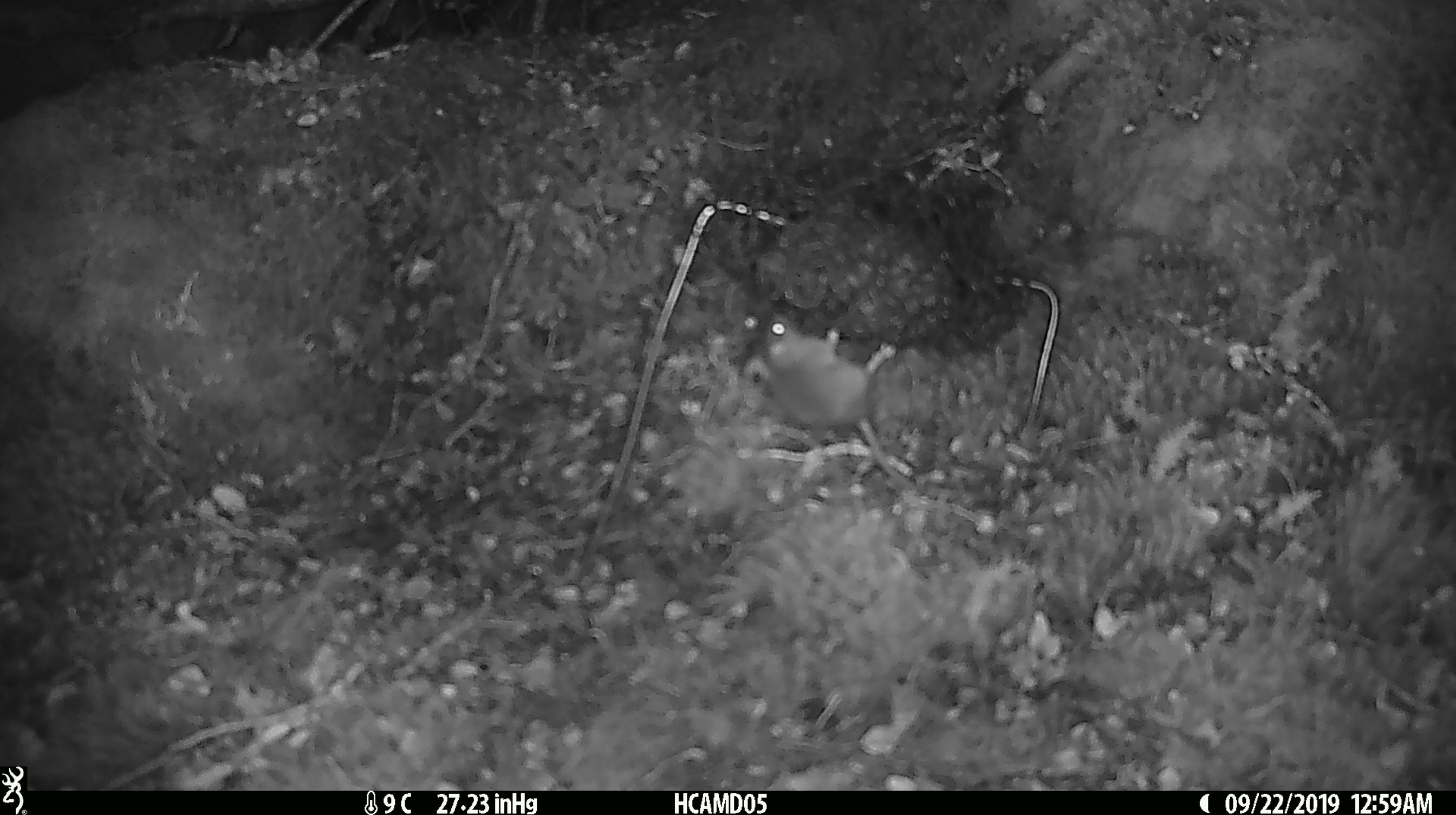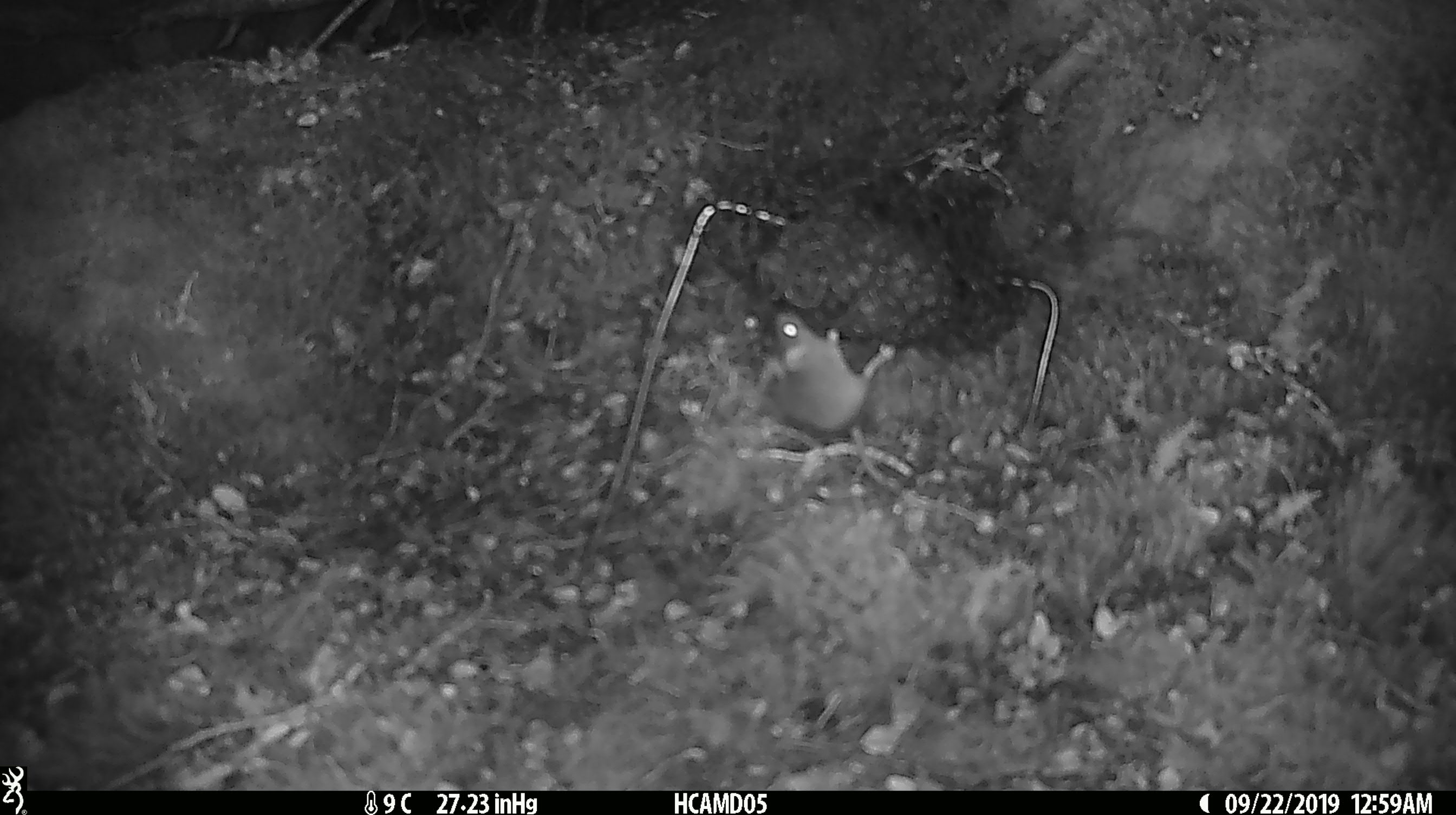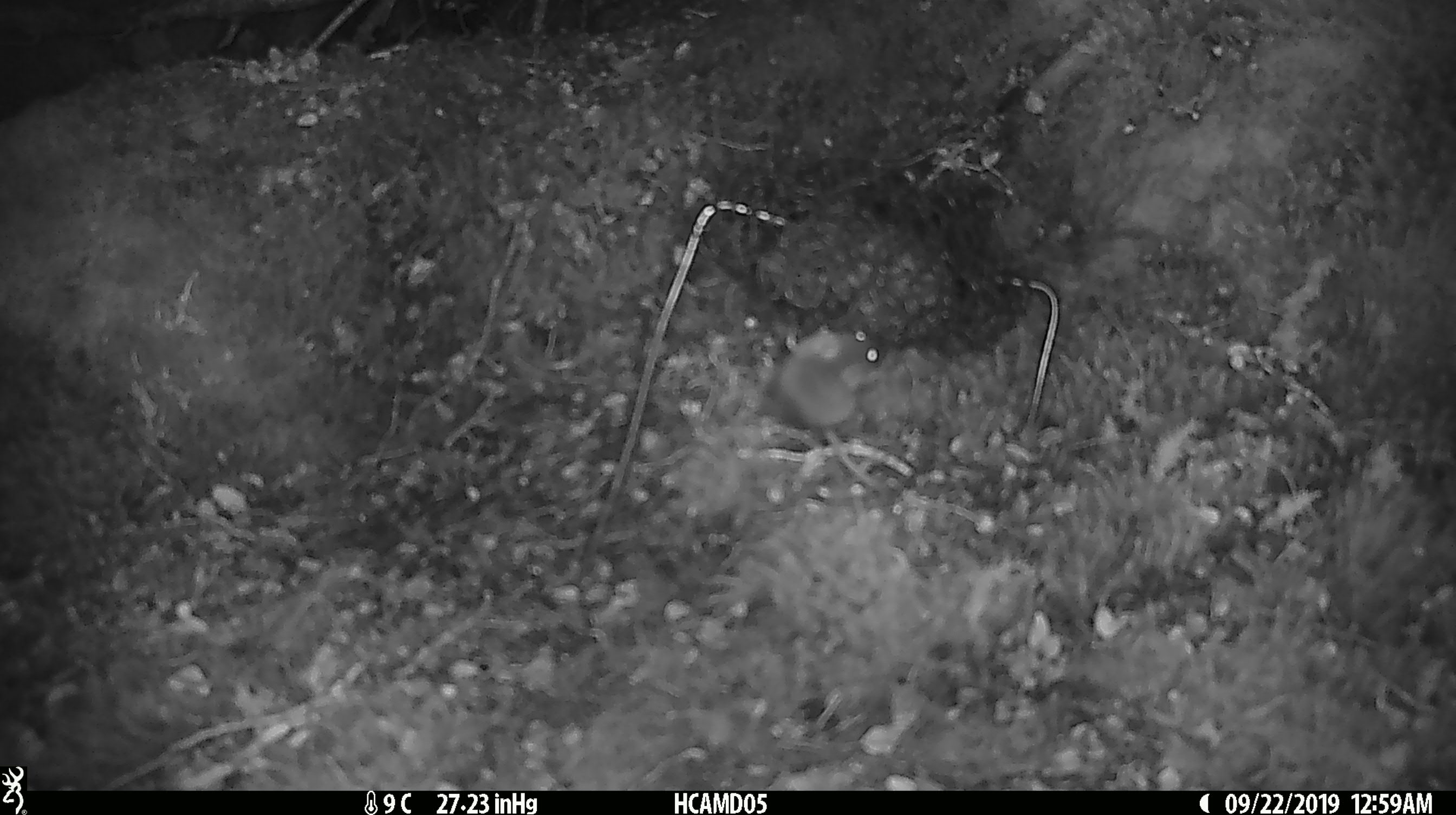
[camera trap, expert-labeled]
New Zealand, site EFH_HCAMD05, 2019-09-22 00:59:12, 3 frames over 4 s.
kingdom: Animalia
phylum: Chordata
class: Mammalia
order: Rodentia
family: Muridae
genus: Mus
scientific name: Mus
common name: mouse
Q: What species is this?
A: Mouse (Mus).